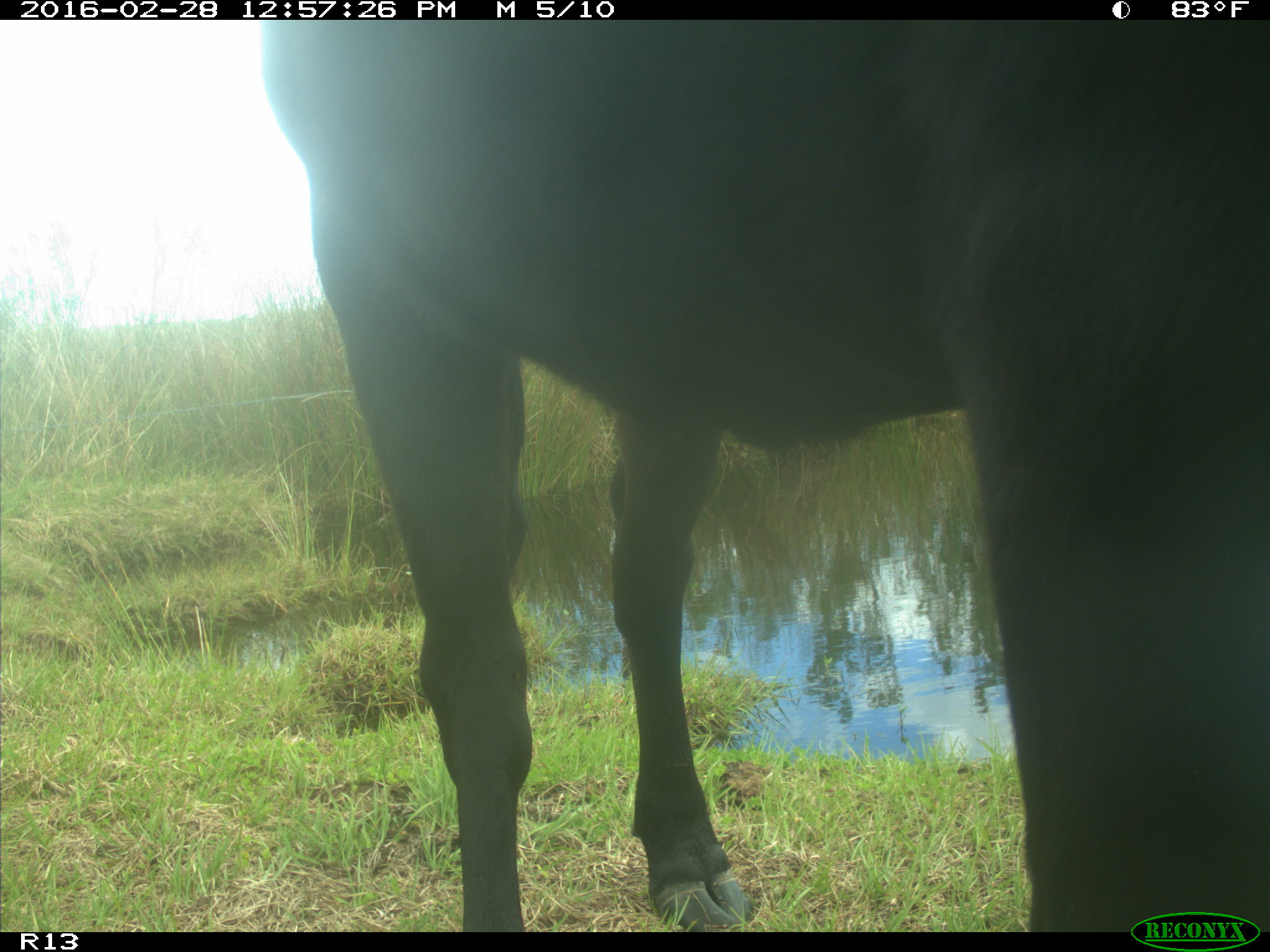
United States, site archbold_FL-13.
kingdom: Animalia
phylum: Chordata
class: Mammalia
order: Artiodactyla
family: Bovidae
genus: Bos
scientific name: Bos taurus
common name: domestic cow